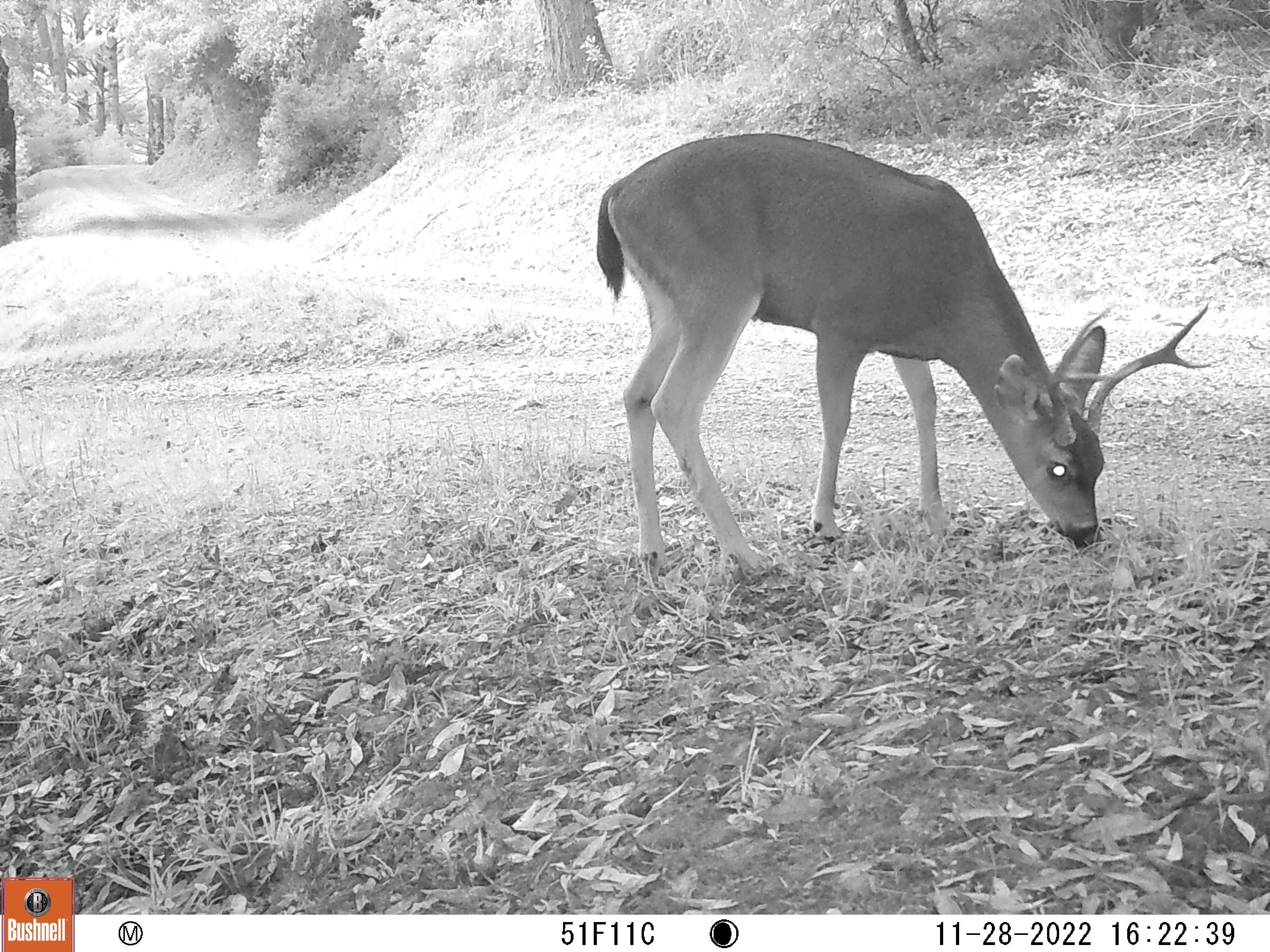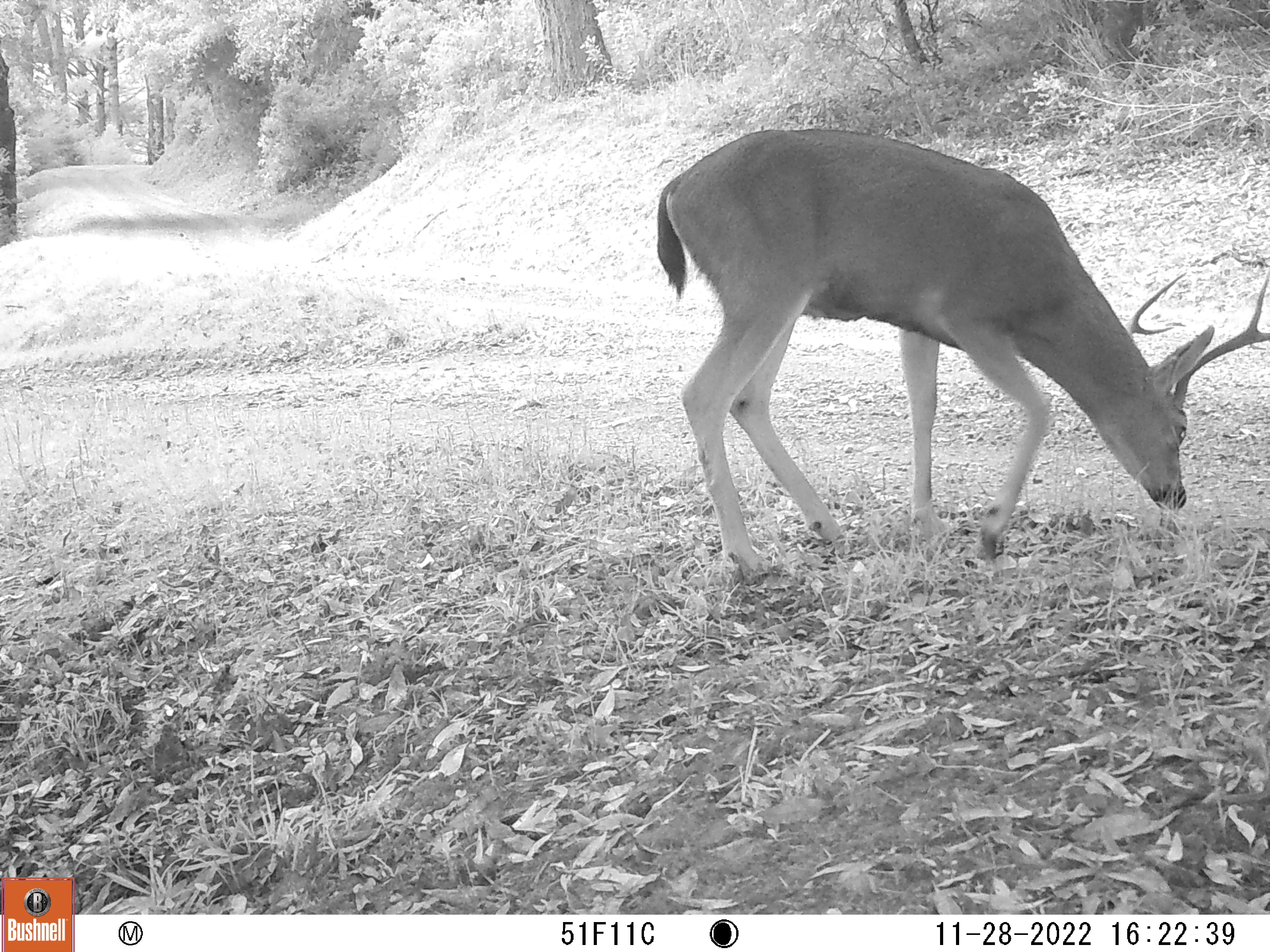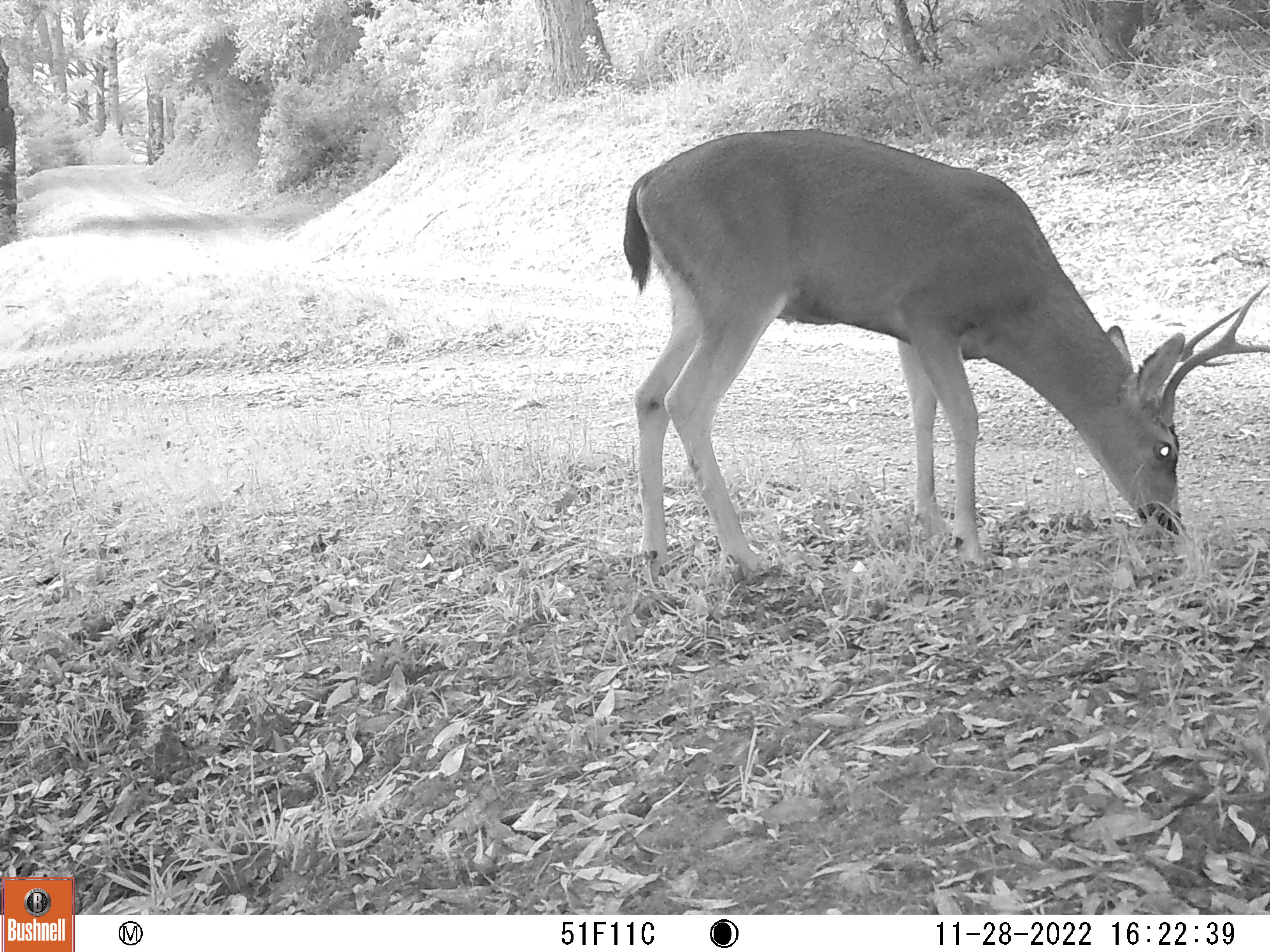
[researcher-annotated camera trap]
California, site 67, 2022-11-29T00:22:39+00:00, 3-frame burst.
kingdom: Animalia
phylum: Chordata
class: Mammalia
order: Artiodactyla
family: Cervidae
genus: Odocoileus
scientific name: Odocoileus hemionus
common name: mule deer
Mule deer (Odocoileus hemionus).